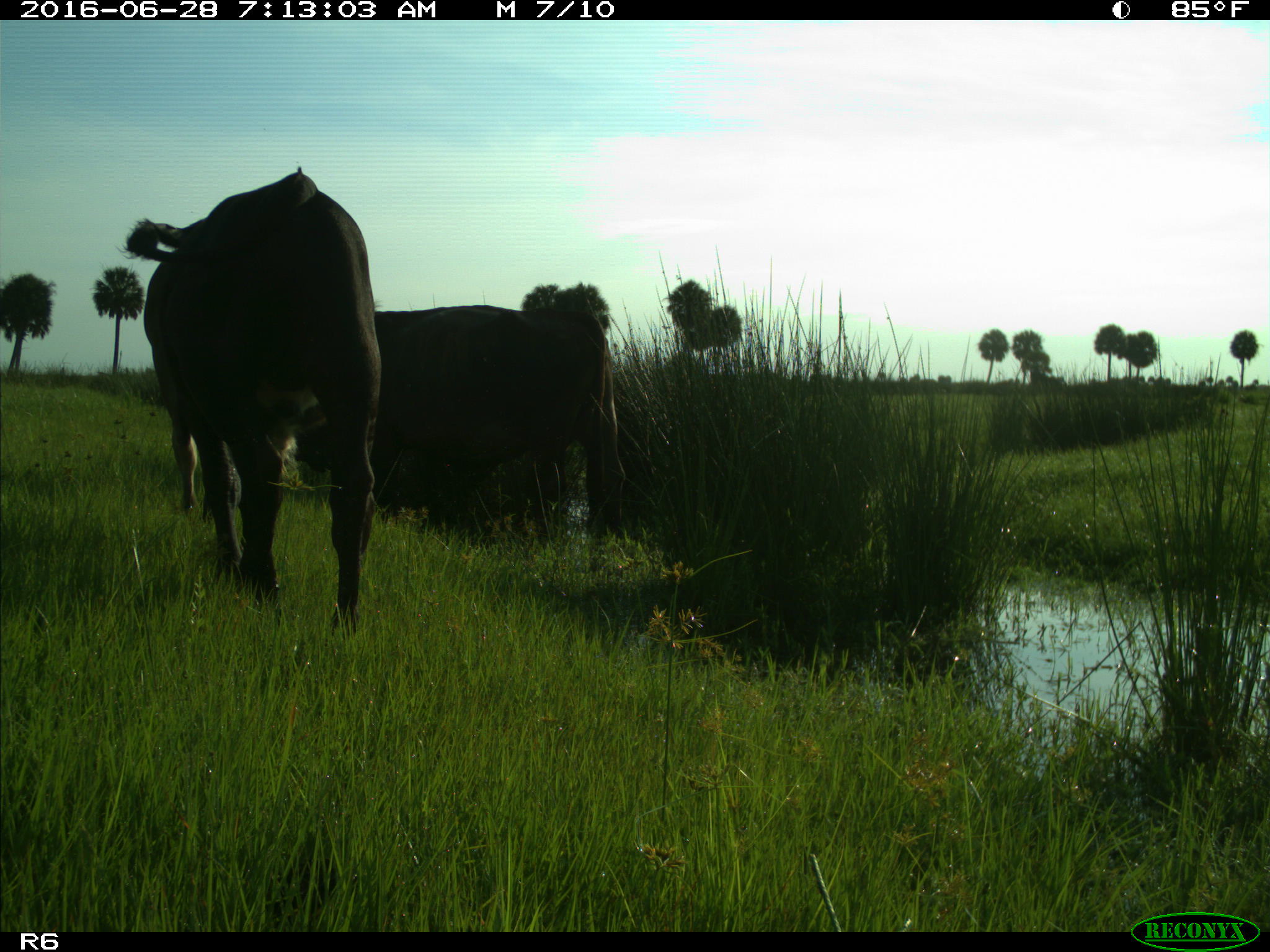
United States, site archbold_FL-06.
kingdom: Animalia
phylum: Chordata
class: Mammalia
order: Artiodactyla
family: Bovidae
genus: Bos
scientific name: Bos taurus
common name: domestic cow